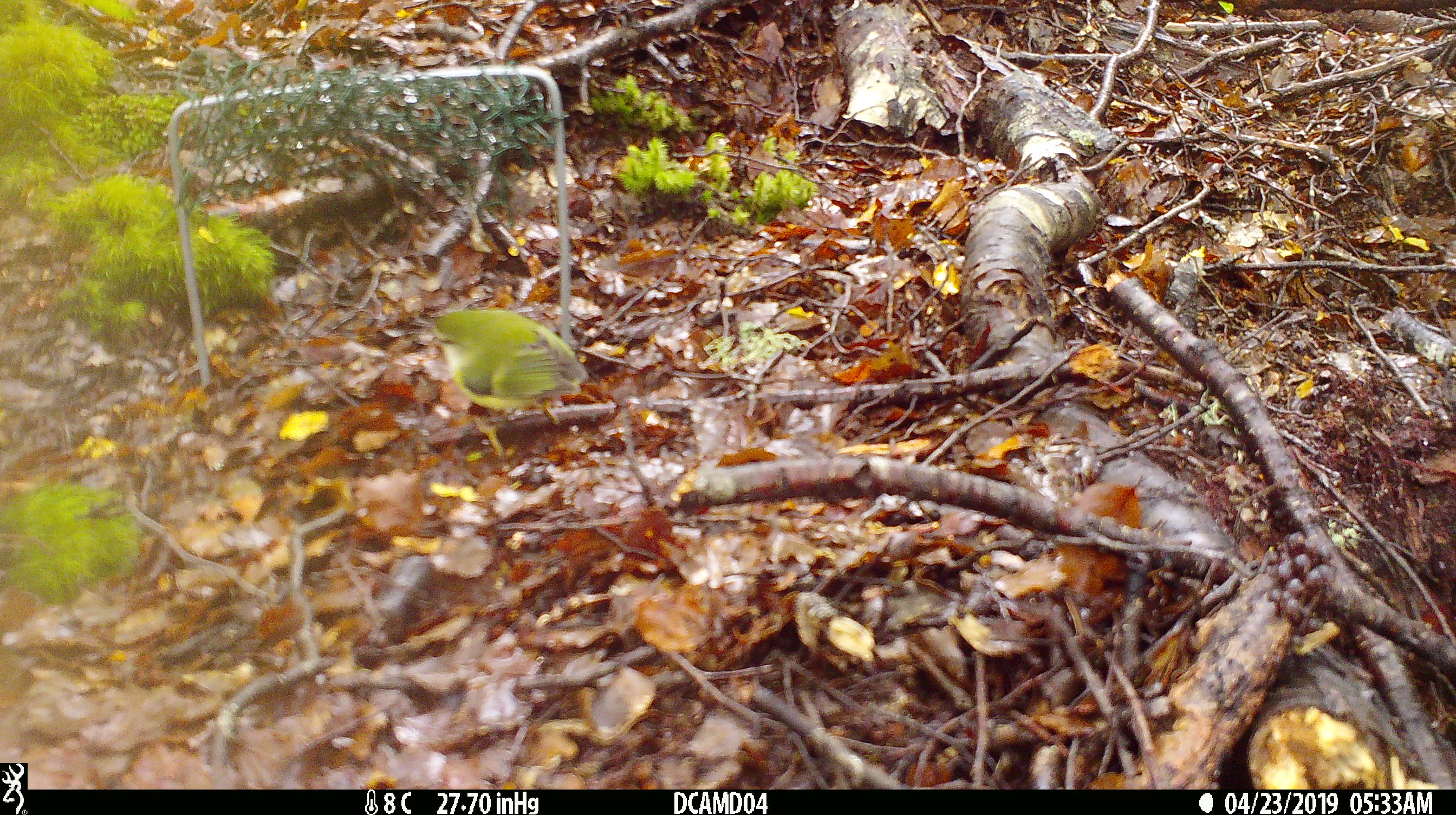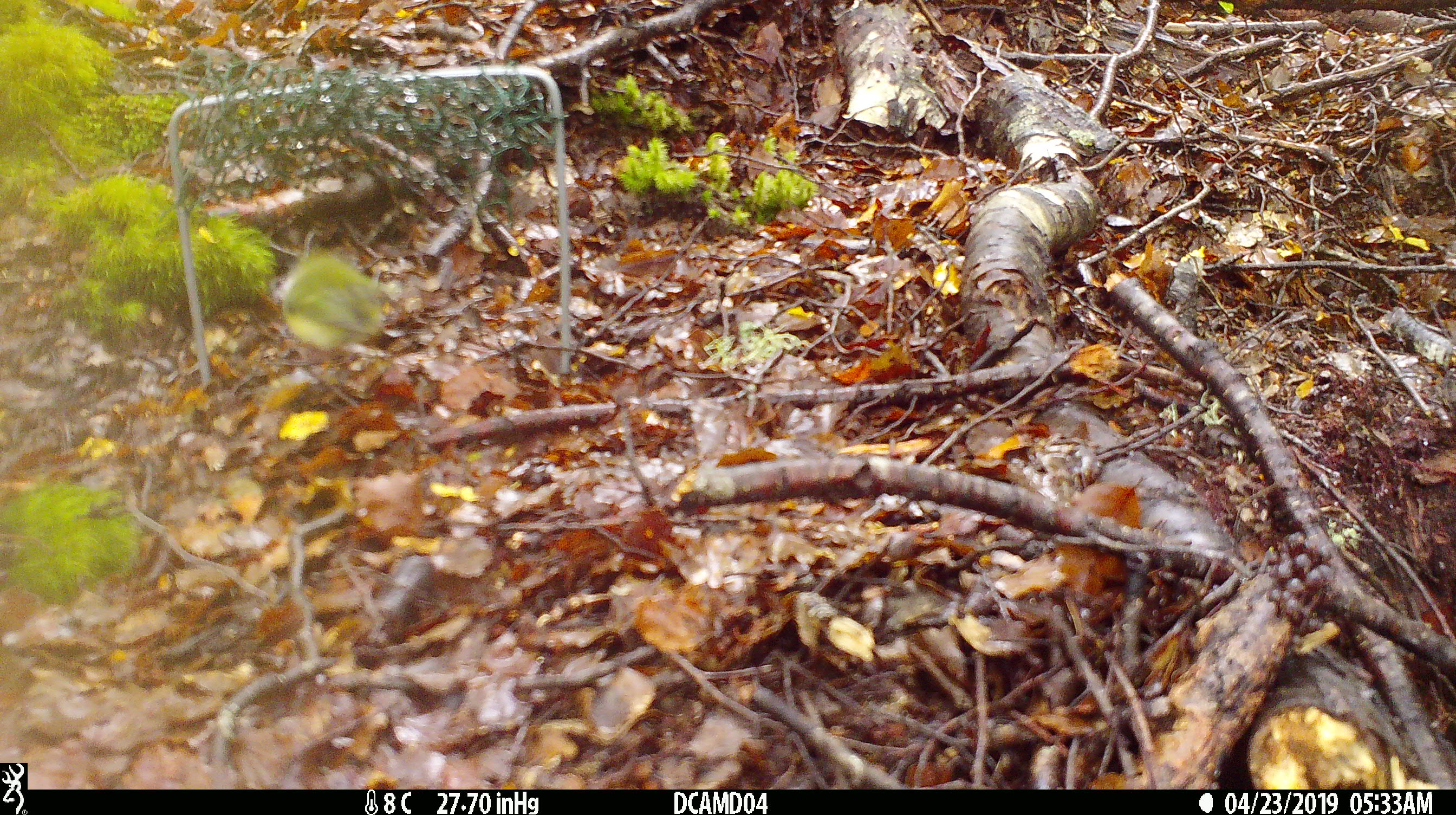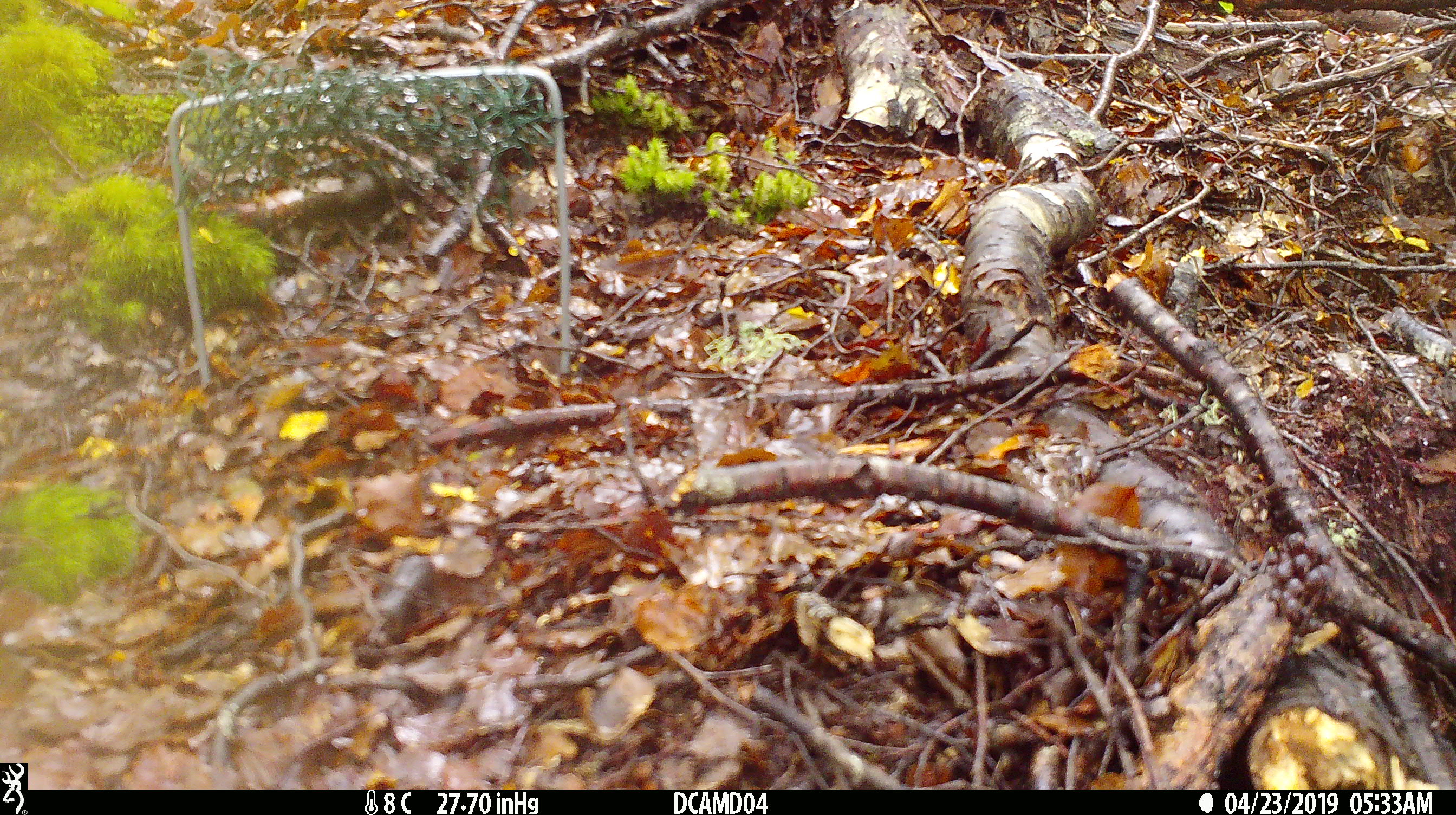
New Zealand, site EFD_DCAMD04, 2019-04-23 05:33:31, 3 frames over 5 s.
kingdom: Animalia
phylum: Chordata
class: Aves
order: Passeriformes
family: Acanthisittidae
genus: Acanthisitta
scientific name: Acanthisitta chloris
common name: rifleman